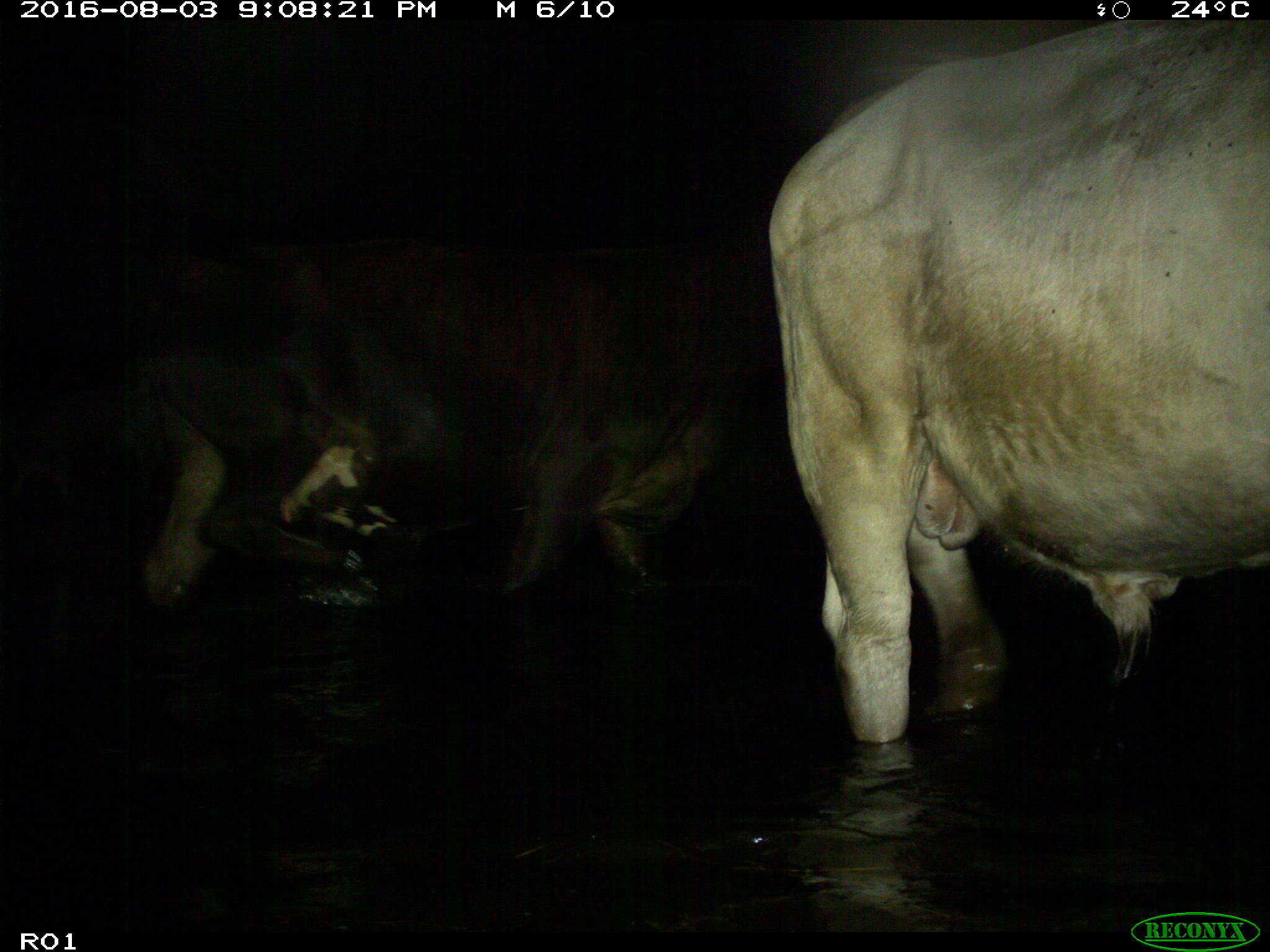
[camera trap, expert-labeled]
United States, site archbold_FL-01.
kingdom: Animalia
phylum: Chordata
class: Mammalia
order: Artiodactyla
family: Bovidae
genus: Bos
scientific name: Bos taurus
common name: domestic cow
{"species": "Bos taurus (domestic cow)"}